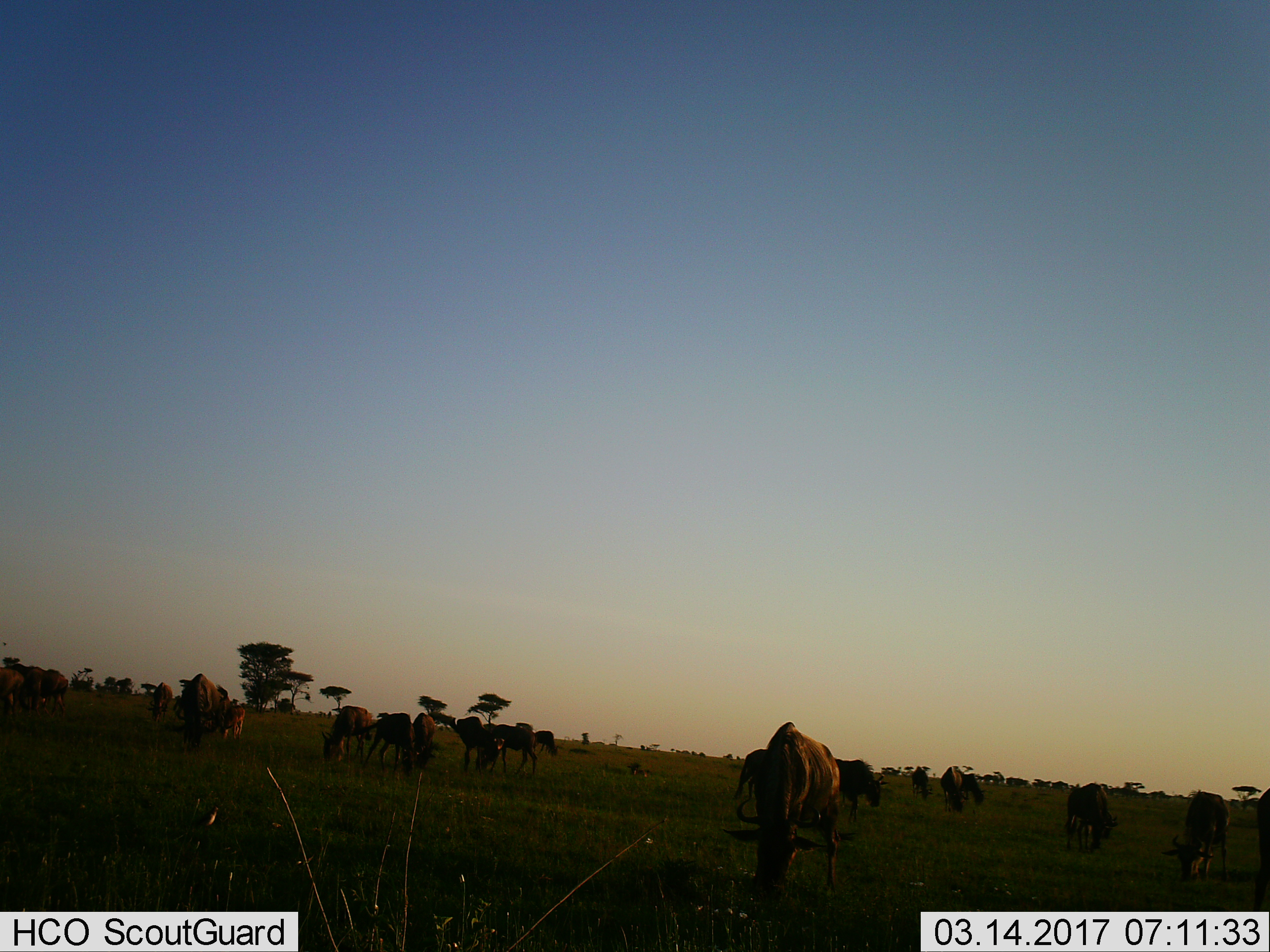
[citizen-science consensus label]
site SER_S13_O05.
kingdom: Animalia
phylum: Chordata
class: Mammalia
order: Artiodactyla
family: Bovidae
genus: Connochaetes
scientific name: Connochaetes taurinus taurinus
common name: blue wildebeest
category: wildebeestblue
Wildebeestblue (blue wildebeest) (Connochaetes taurinus taurinus), count 11-50. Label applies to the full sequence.